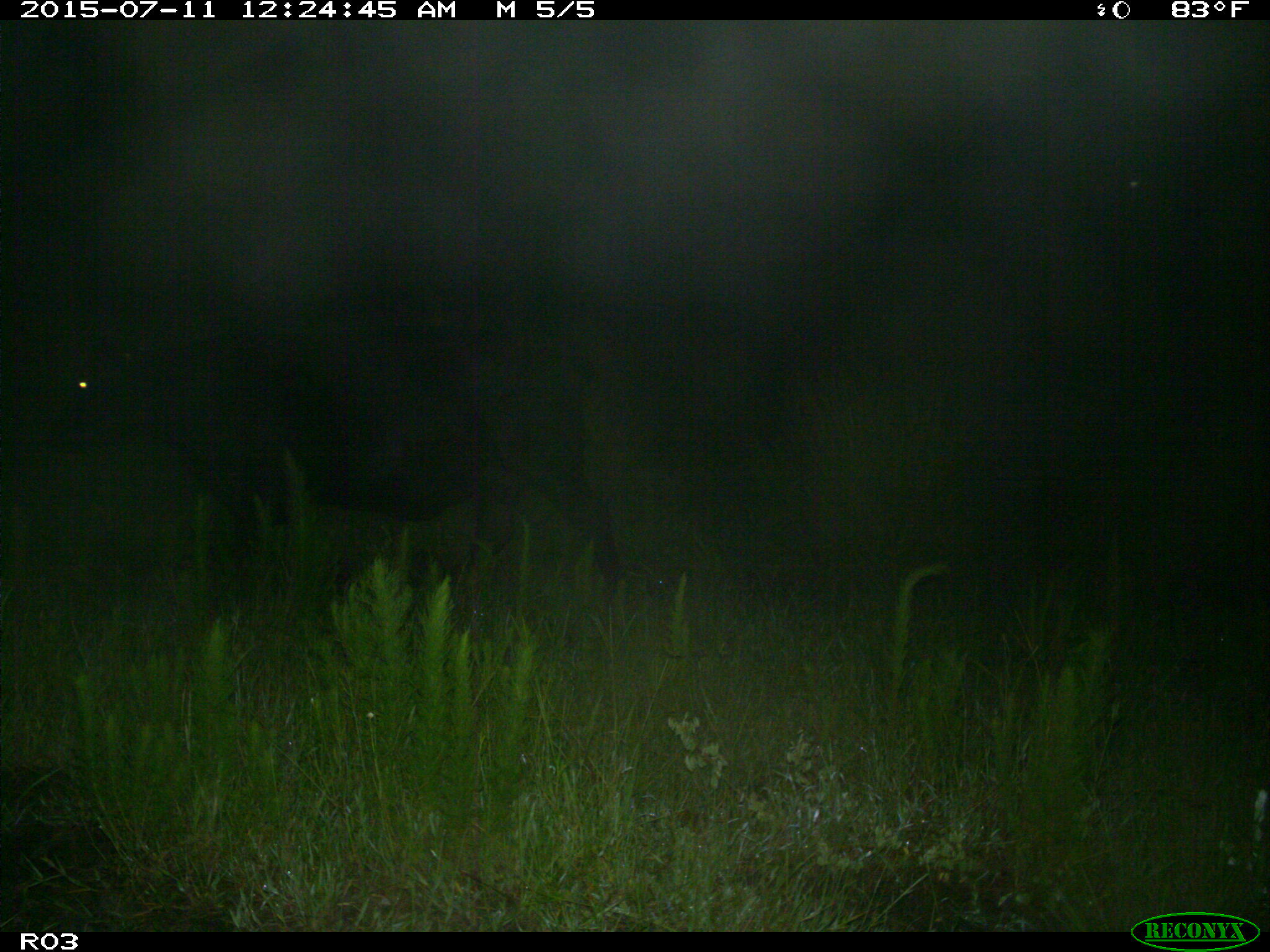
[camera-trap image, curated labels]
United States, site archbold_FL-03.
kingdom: Animalia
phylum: Chordata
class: Mammalia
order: Artiodactyla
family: Bovidae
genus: Bos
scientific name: Bos taurus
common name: domestic cow